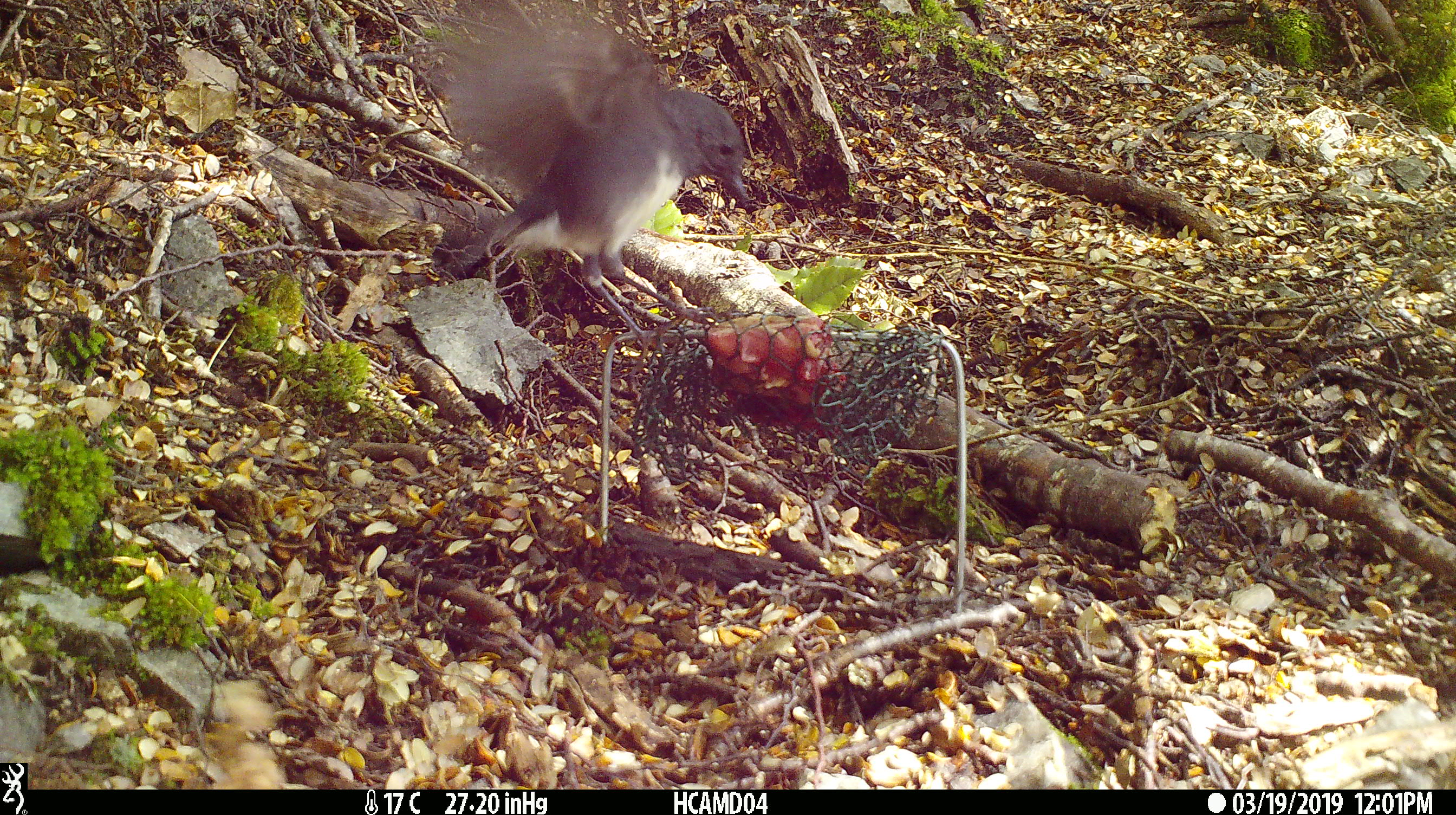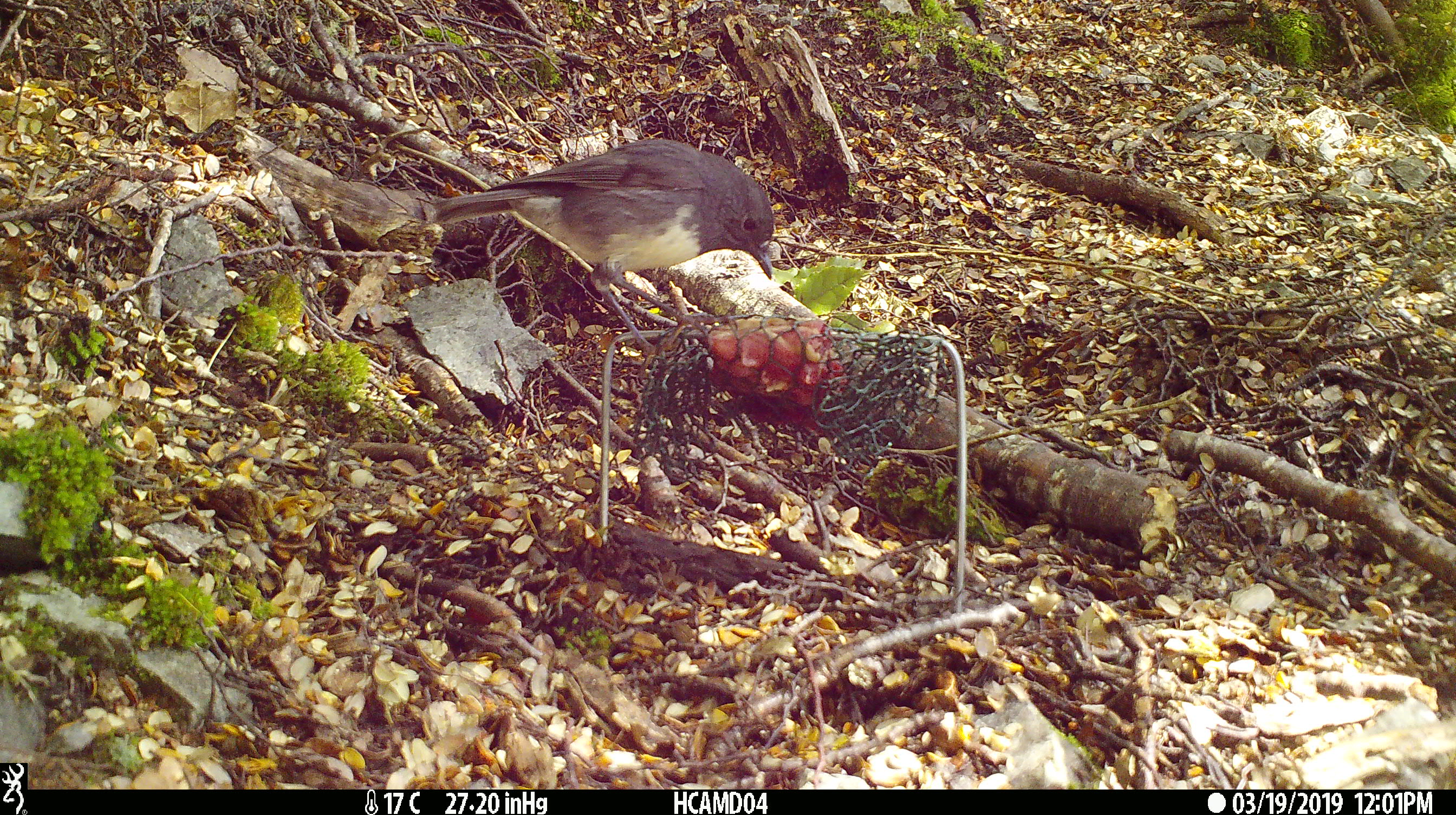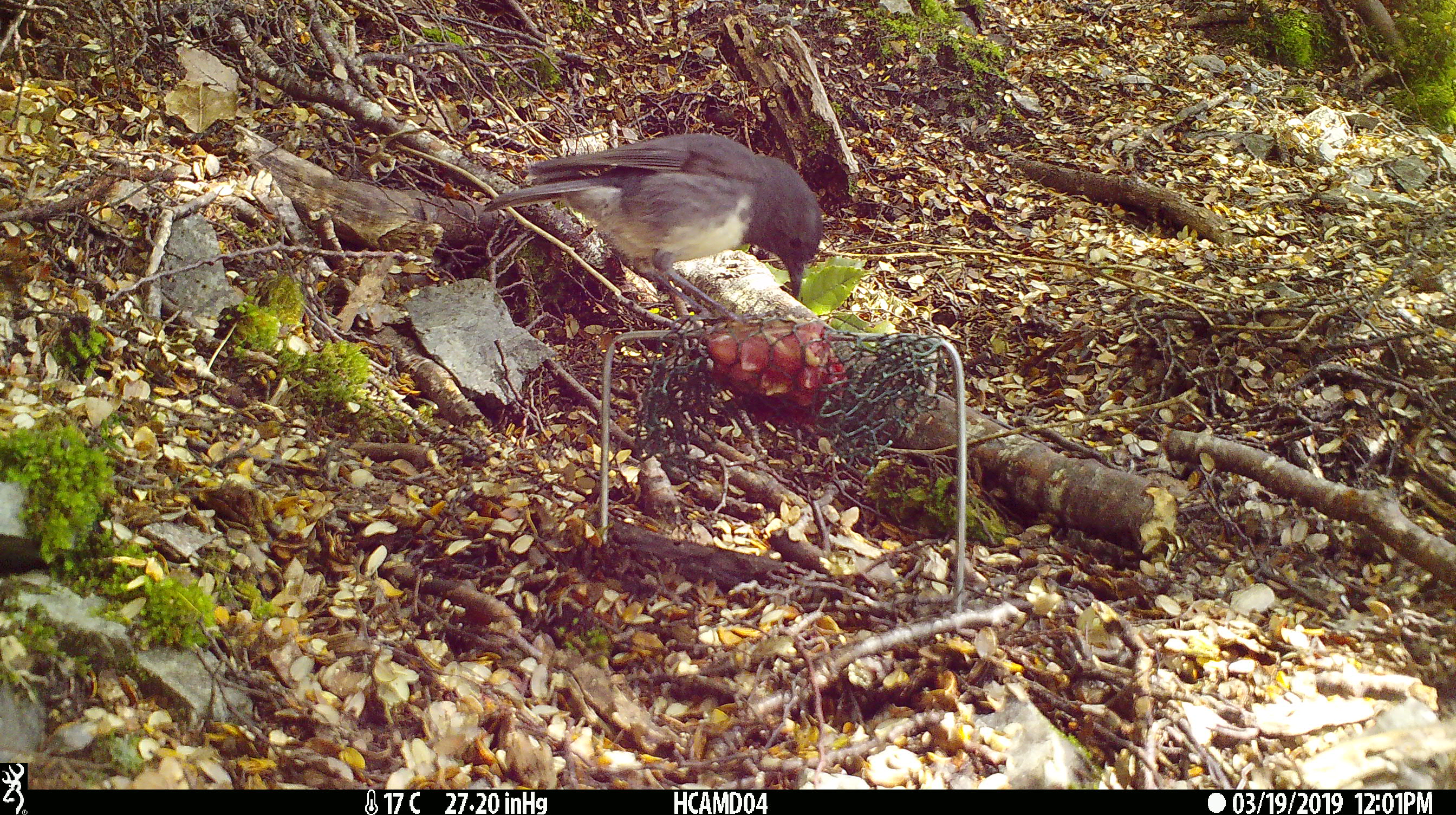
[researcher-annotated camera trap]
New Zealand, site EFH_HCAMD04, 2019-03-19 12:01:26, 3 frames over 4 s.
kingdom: Animalia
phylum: Chordata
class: Aves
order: Passeriformes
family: Petroicidae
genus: Petroica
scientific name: Petroica australis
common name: new zealand robin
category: robin